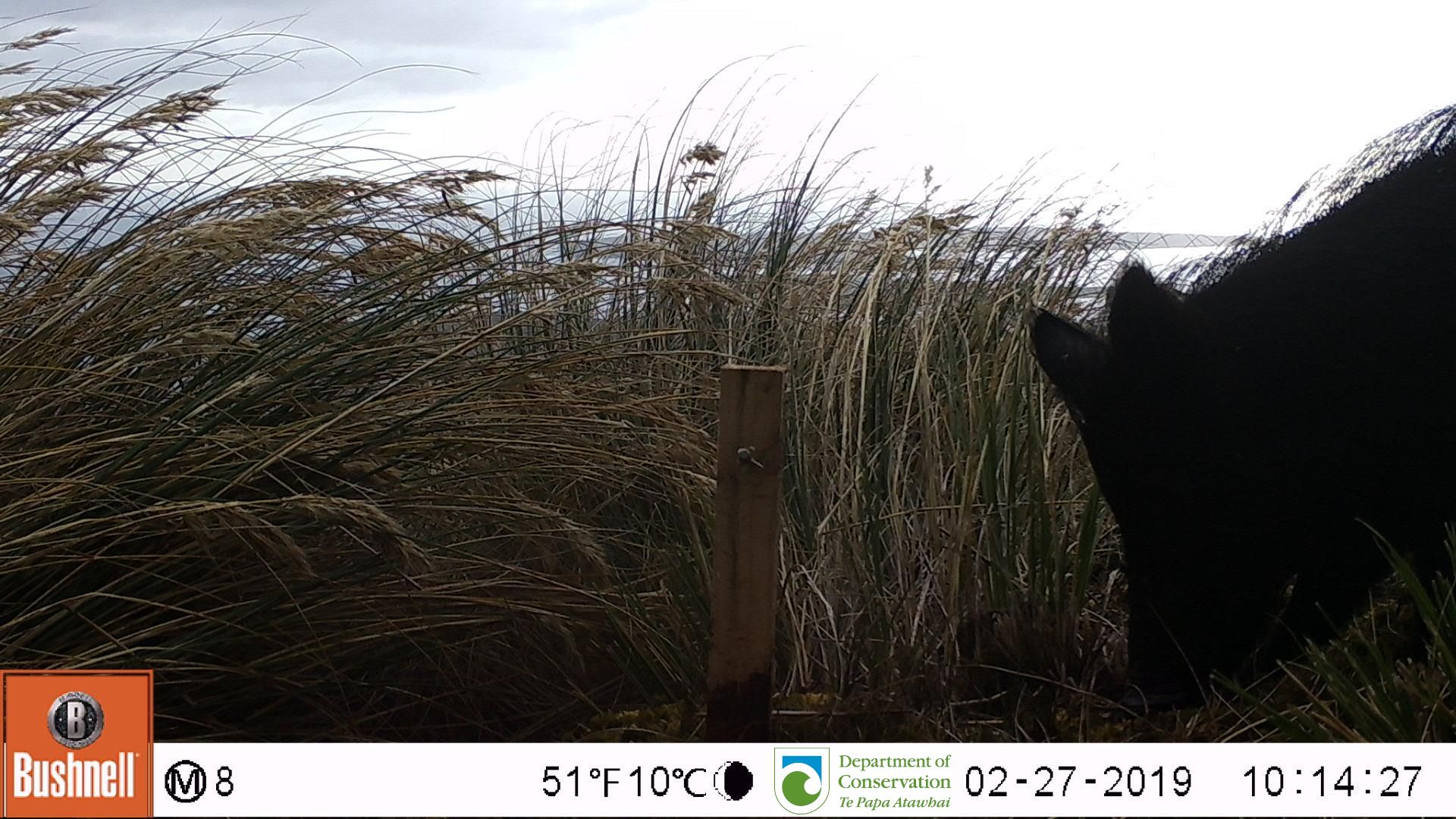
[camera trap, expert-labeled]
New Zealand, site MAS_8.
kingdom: Animalia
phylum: Chordata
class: Mammalia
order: Artiodactyla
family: Suidae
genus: Sus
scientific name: Sus scrofa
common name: pig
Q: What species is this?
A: Pig (Sus scrofa).